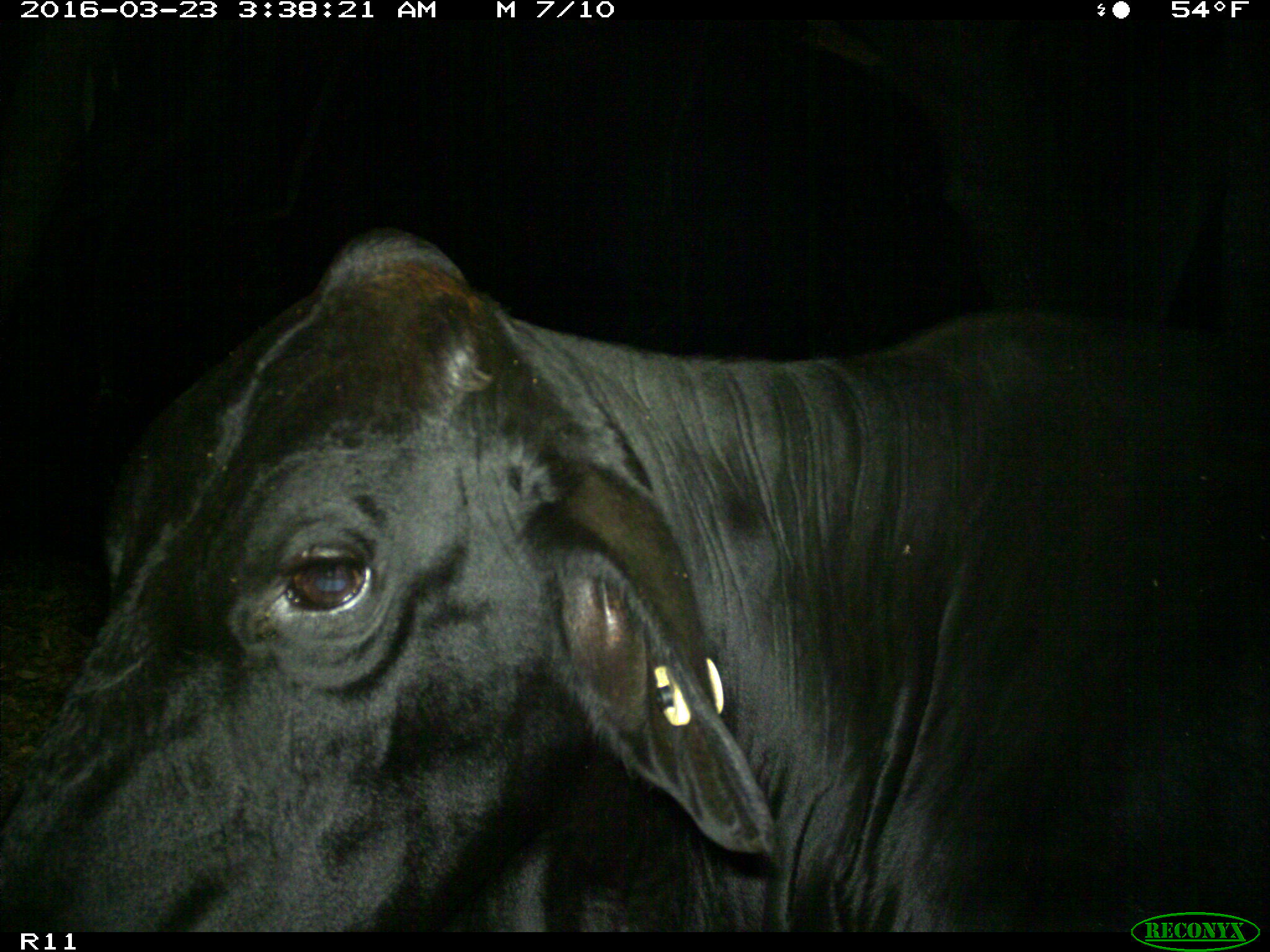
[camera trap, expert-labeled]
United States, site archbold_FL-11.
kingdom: Animalia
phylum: Chordata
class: Mammalia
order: Artiodactyla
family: Bovidae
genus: Bos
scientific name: Bos taurus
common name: domestic cow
Bos taurus (domestic cow).